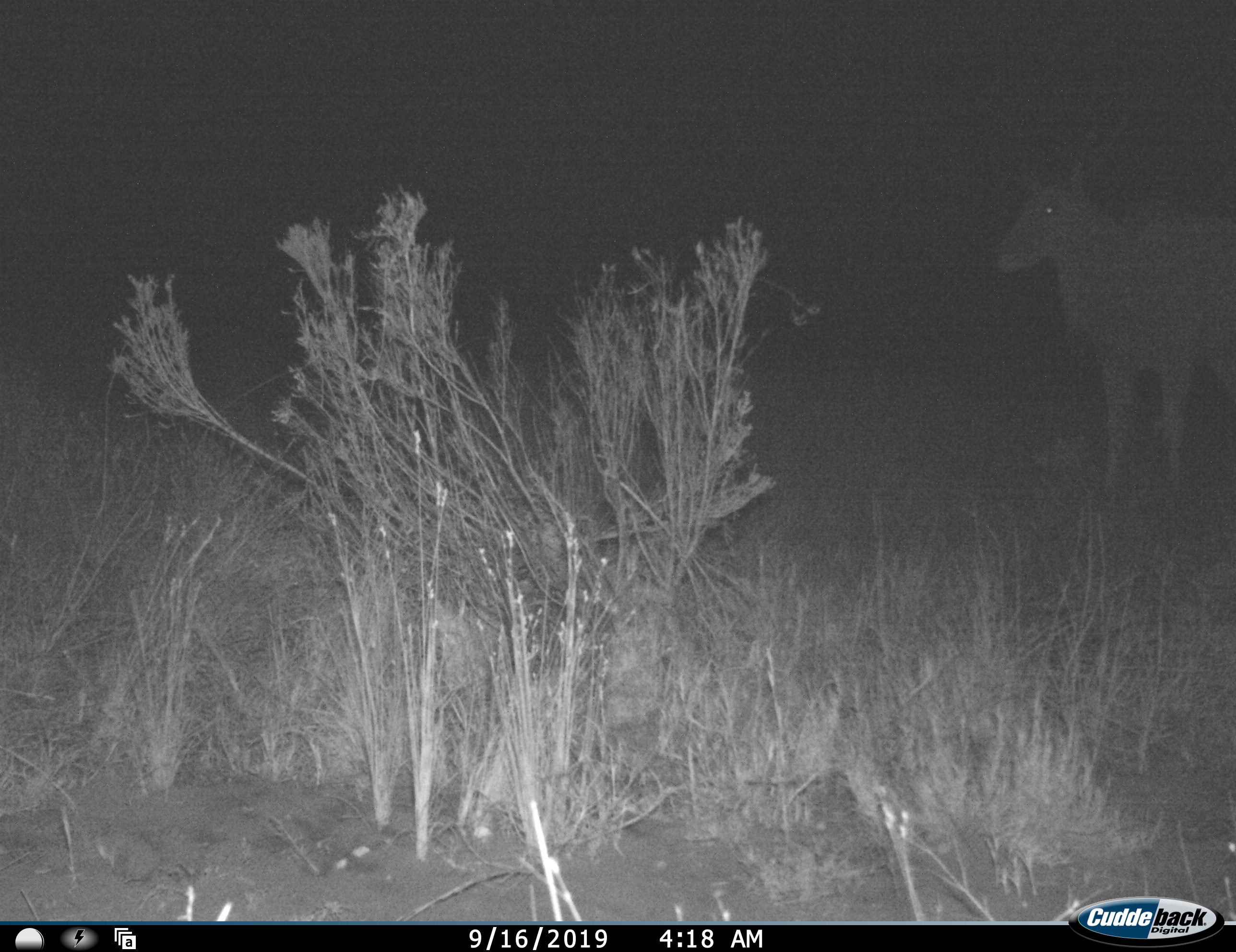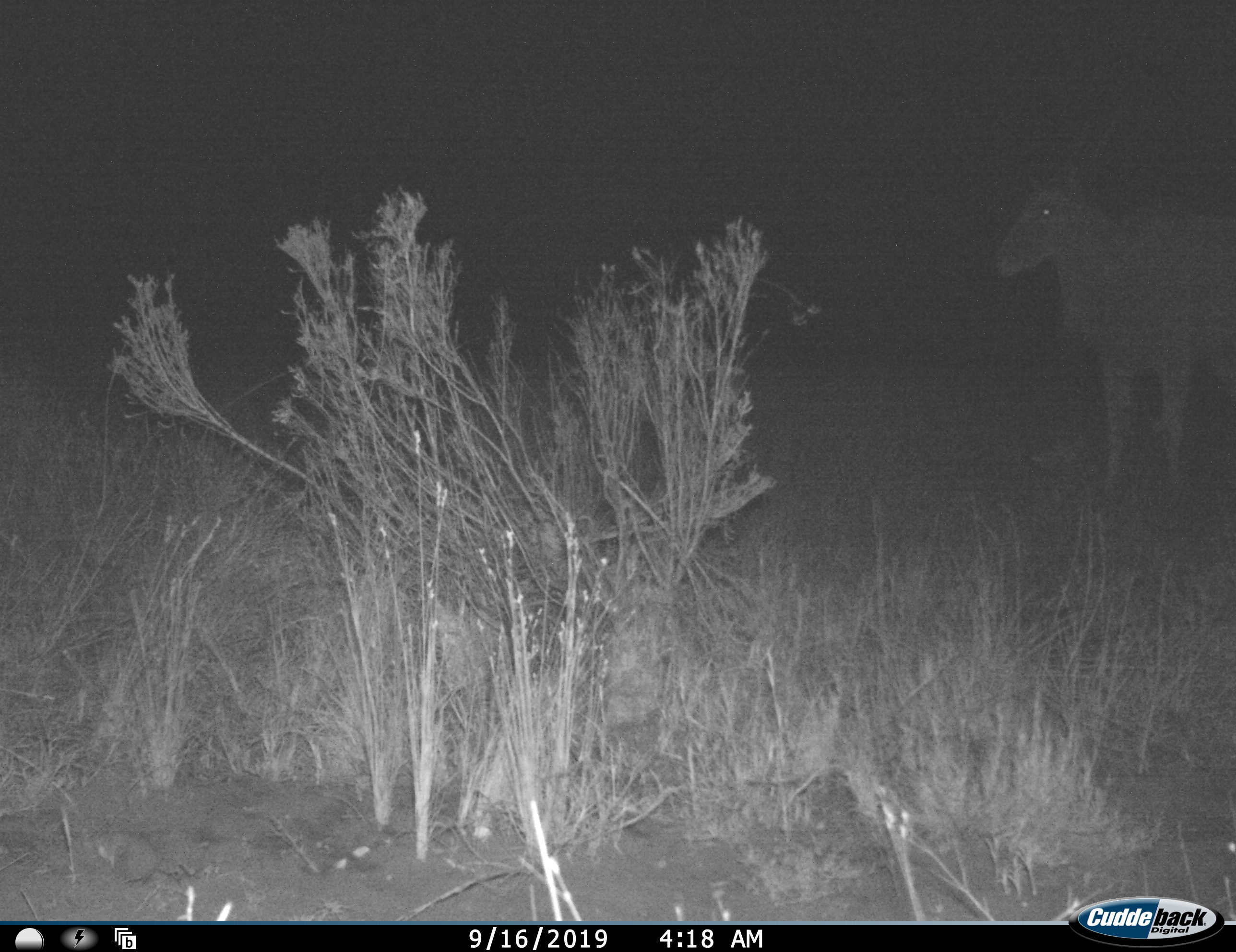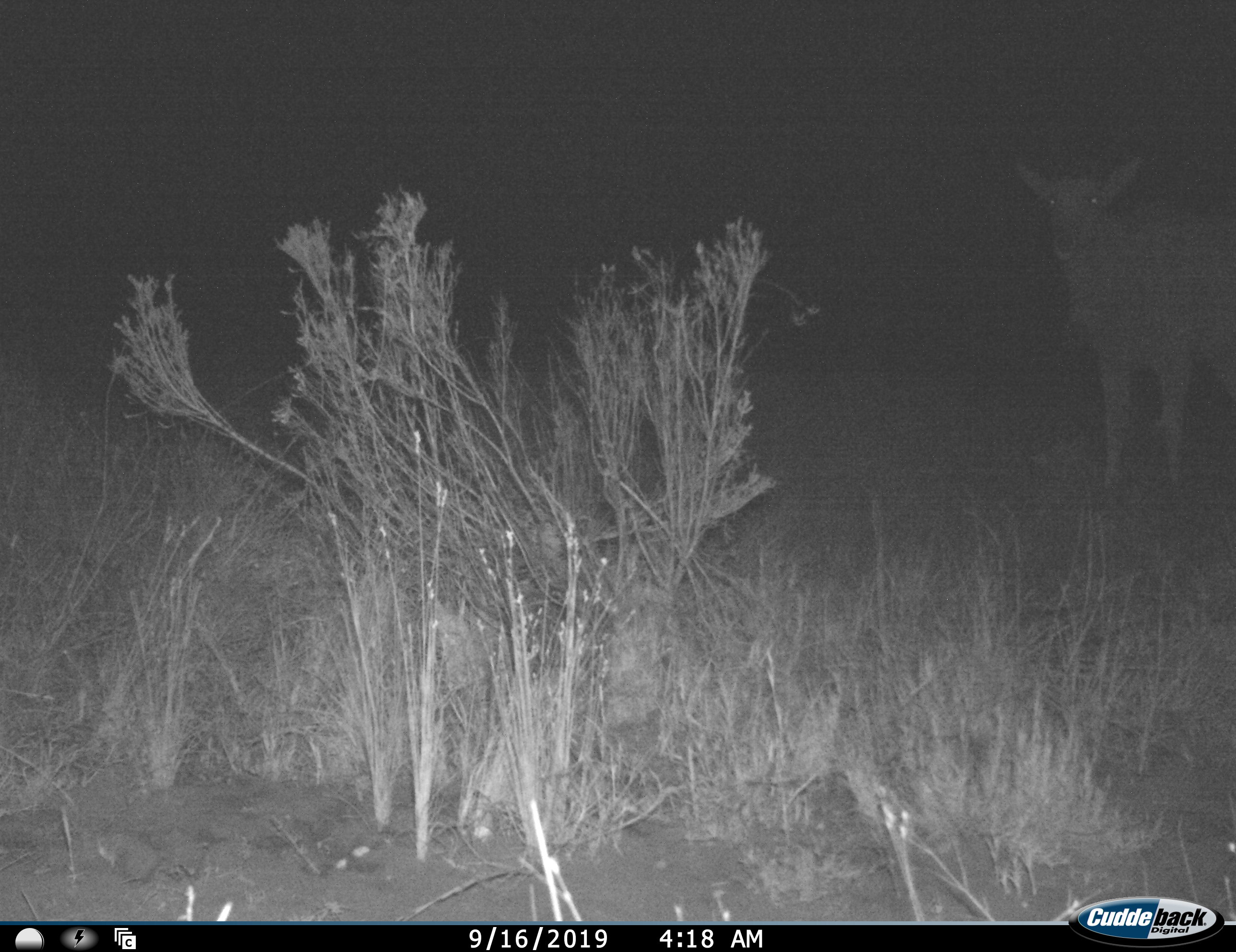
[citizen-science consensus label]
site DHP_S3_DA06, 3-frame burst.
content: unidentified animal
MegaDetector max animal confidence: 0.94